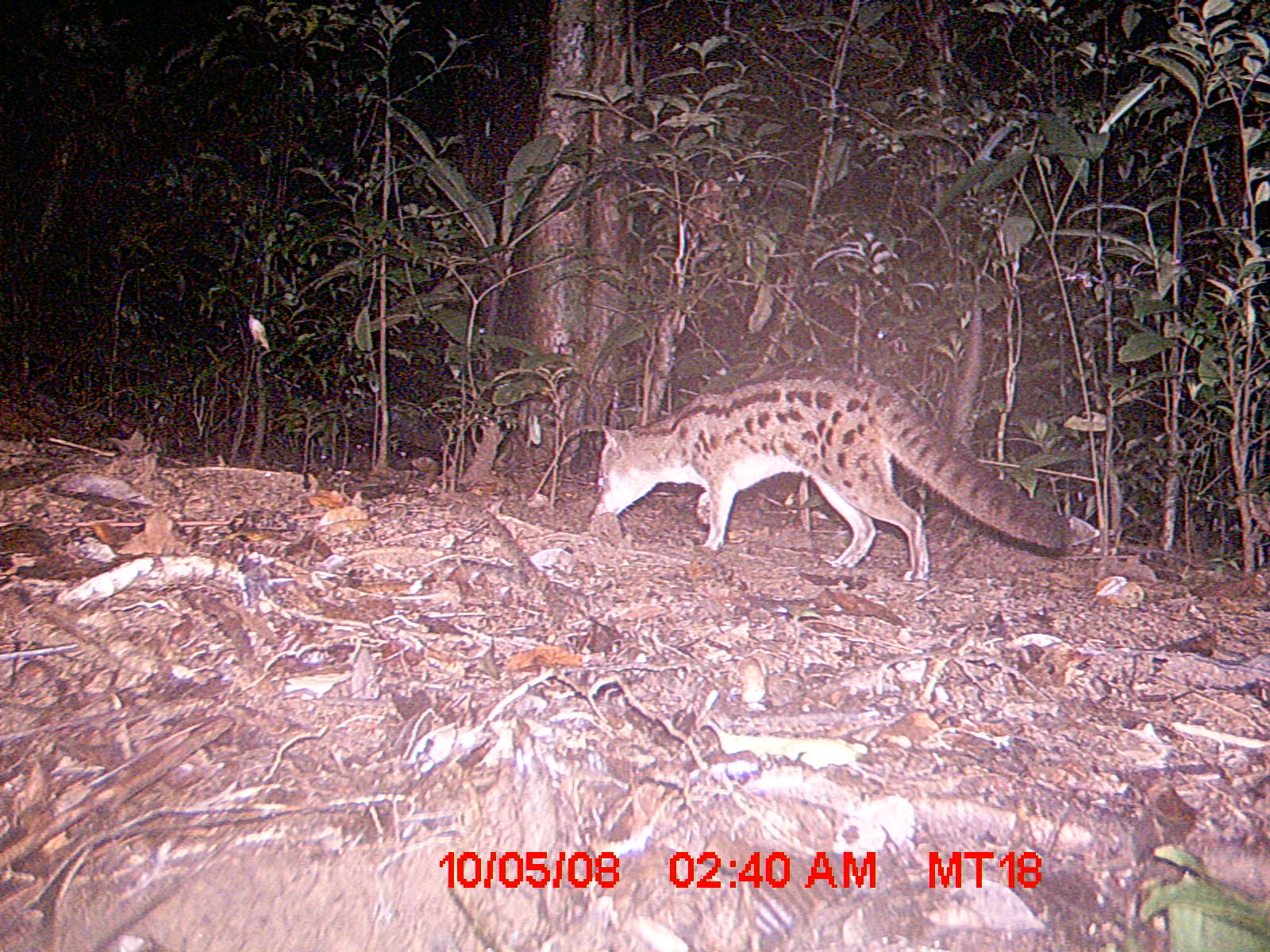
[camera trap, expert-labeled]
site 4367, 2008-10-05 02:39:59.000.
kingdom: Animalia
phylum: Chordata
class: Mammalia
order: Carnivora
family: Eupleridae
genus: Fossa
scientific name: Fossa fossana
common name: fanaloka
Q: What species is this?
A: Fossa fossana (fanaloka).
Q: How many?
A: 1.